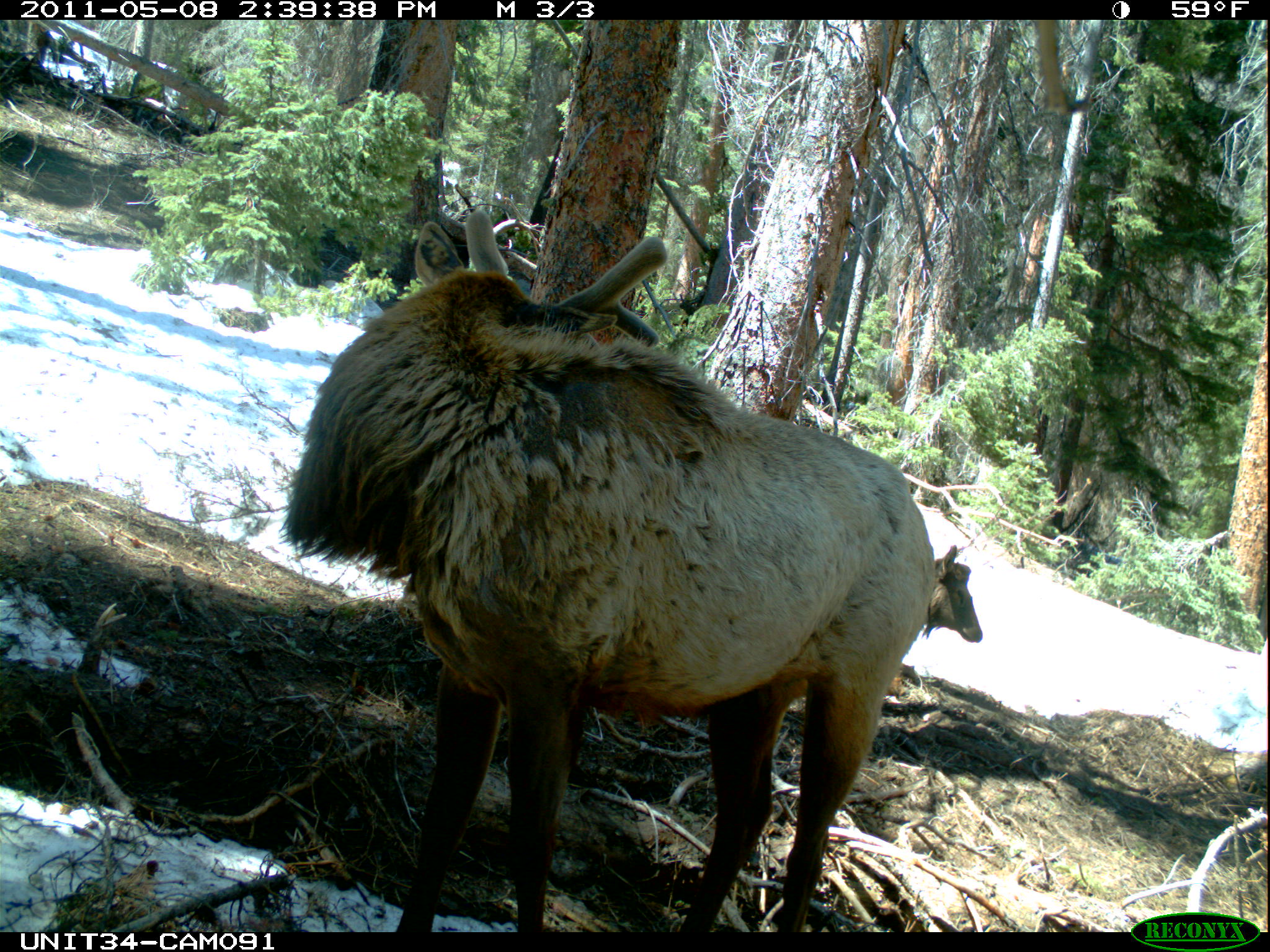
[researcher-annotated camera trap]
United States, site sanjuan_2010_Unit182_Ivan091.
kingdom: Animalia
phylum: Chordata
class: Mammalia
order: Artiodactyla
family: Cervidae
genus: Cervus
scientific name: Cervus elaphus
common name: red deer